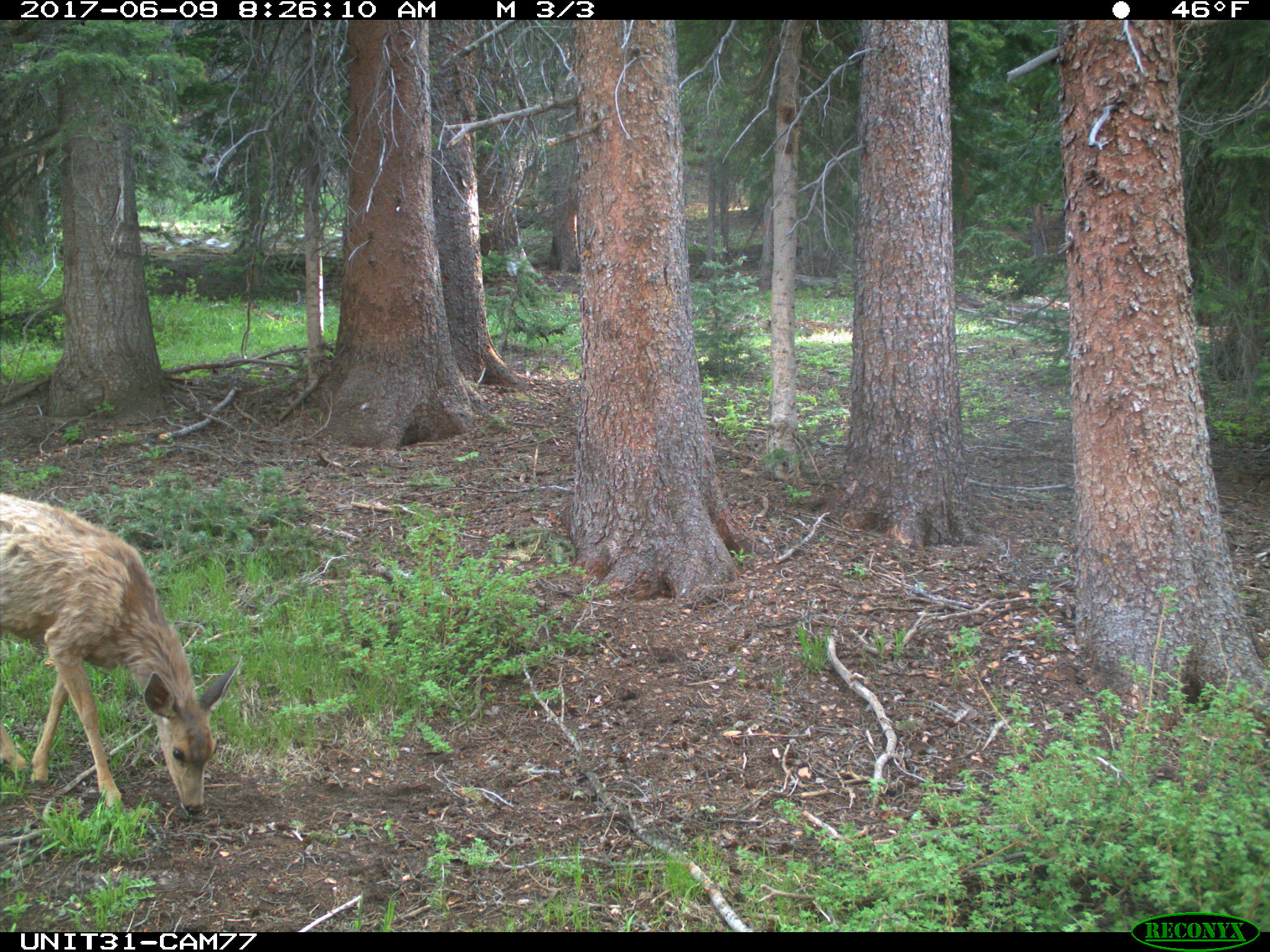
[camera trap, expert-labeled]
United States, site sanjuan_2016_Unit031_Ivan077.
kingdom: Animalia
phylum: Chordata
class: Mammalia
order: Artiodactyla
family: Cervidae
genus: Odocoileus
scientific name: Odocoileus hemionus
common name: mule deer